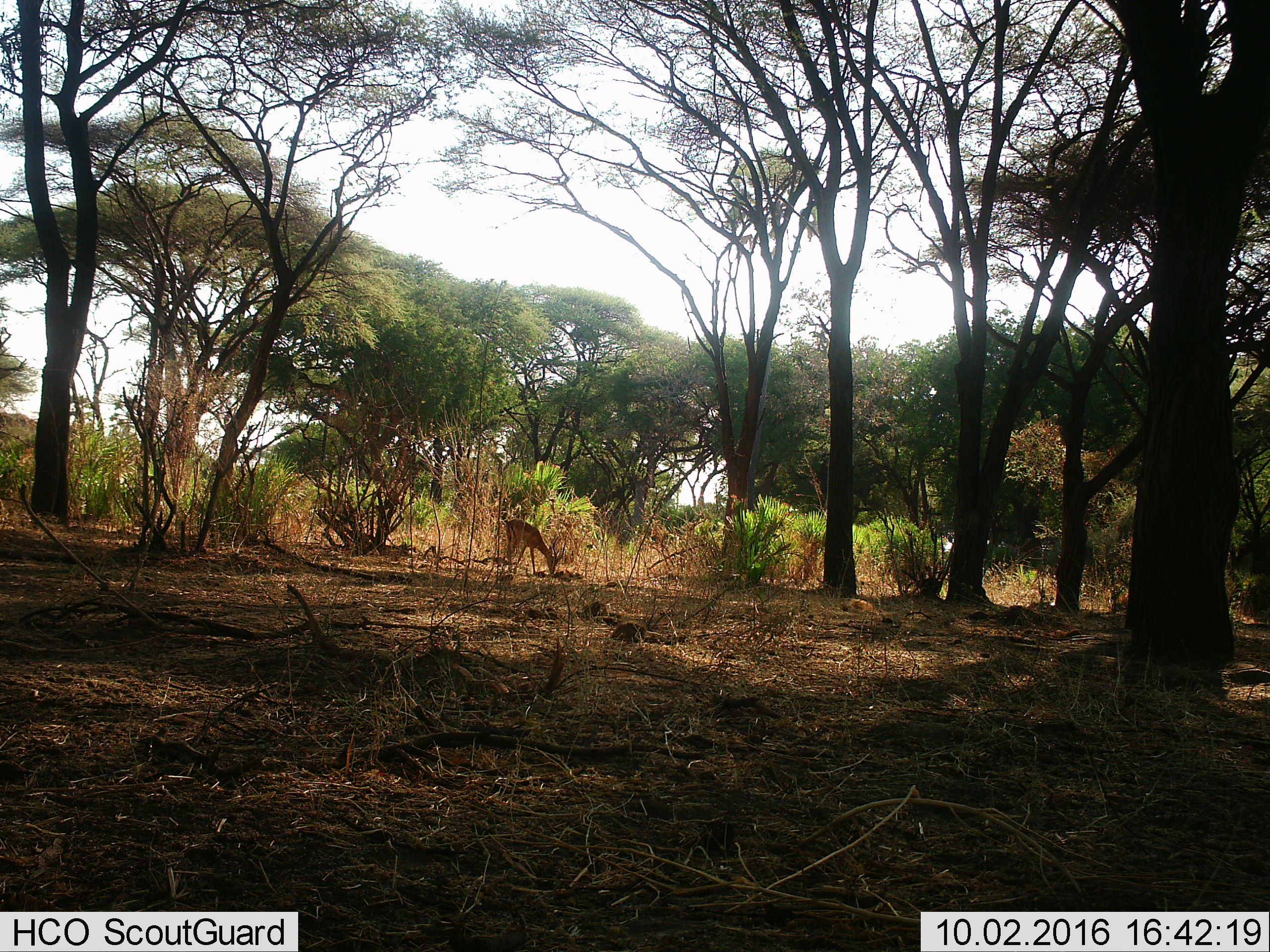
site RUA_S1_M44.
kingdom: Animalia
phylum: Chordata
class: Mammalia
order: Artiodactyla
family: Bovidae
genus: Aepyceros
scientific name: Aepyceros melampus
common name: impala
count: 1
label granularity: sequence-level